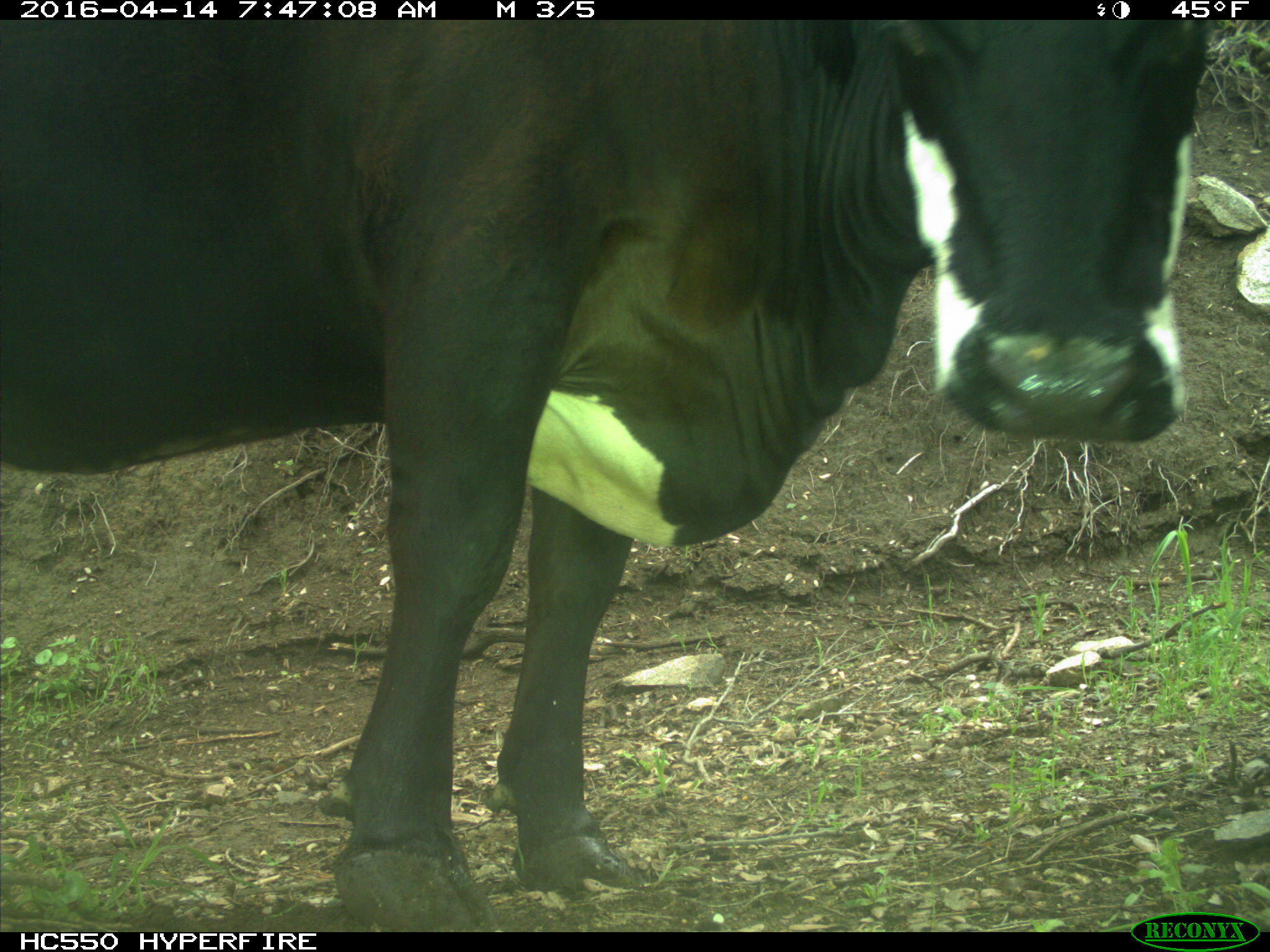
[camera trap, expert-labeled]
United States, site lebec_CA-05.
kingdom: Animalia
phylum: Chordata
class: Mammalia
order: Artiodactyla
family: Bovidae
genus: Bos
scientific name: Bos taurus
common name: domestic cow